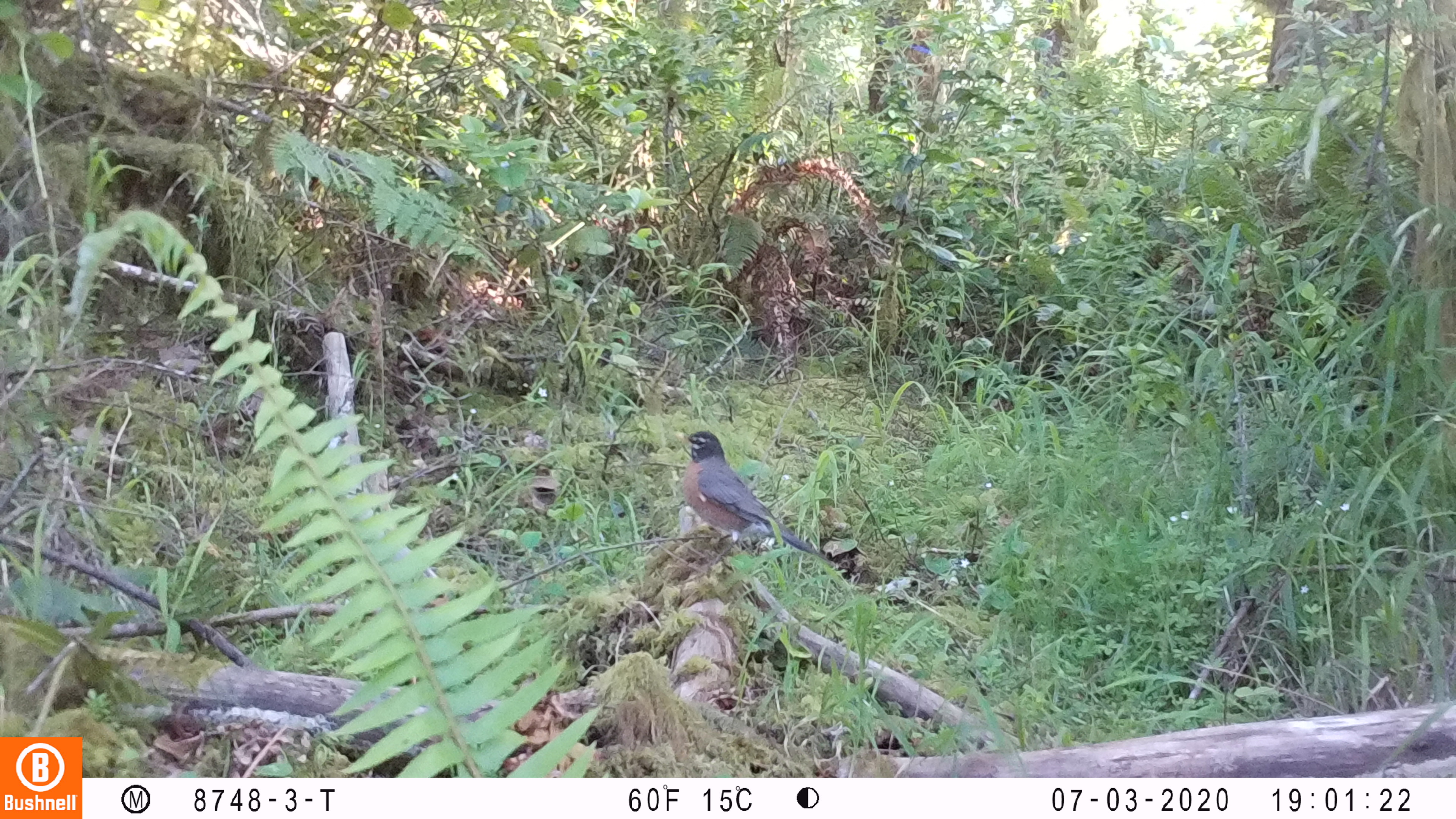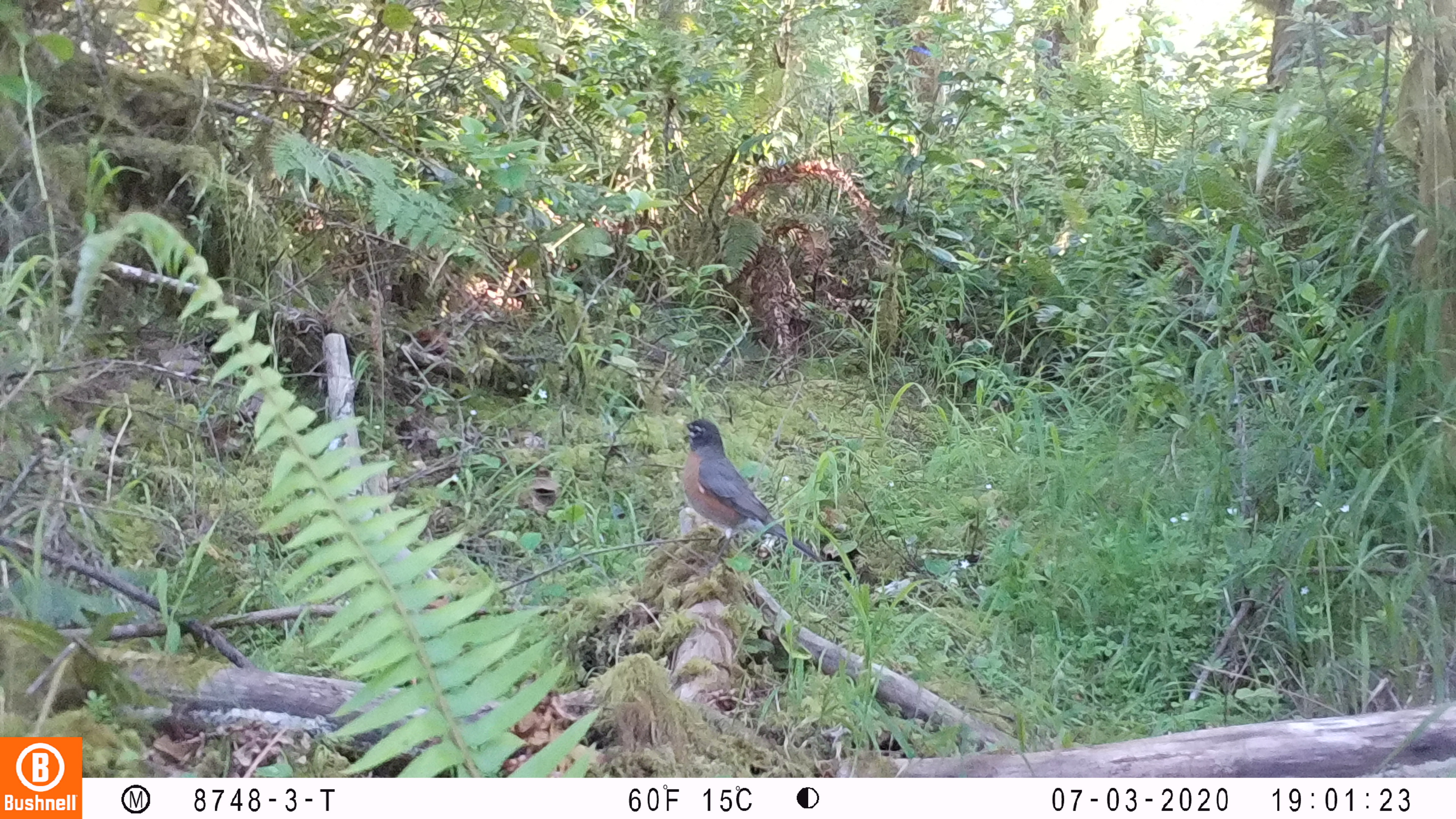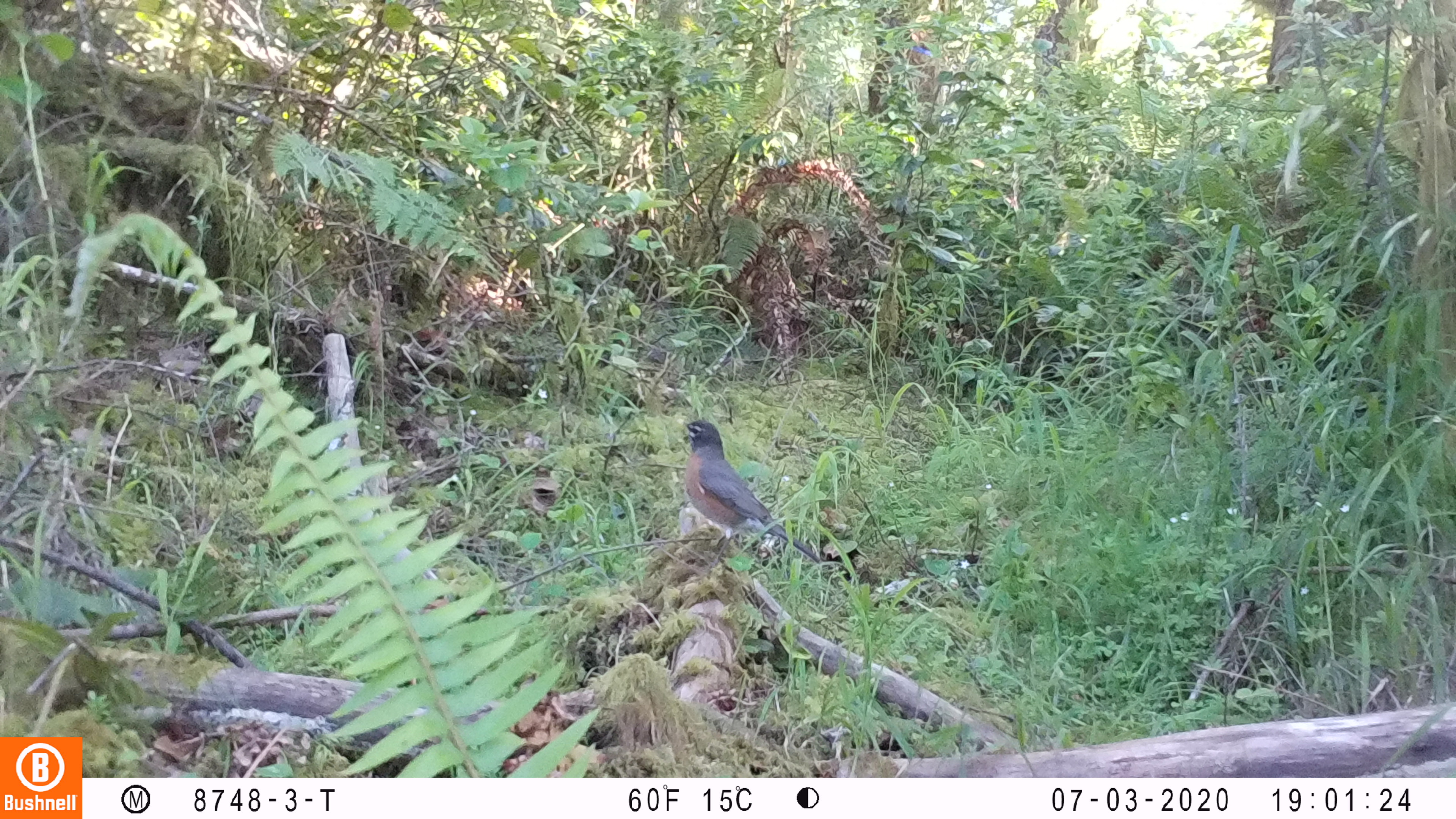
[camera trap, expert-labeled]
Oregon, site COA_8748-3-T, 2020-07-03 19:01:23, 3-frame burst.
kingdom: Animalia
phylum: Chordata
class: Aves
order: Passeriformes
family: Turdidae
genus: Turdus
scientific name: Turdus migratorius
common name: american robin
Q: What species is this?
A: American robin (Turdus migratorius).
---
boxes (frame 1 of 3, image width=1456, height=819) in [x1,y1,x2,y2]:
american robin: [664,426,843,568]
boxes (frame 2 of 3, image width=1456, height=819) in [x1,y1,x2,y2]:
american robin: [671,410,840,573]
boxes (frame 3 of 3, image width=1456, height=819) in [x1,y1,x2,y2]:
american robin: [673,410,830,574]